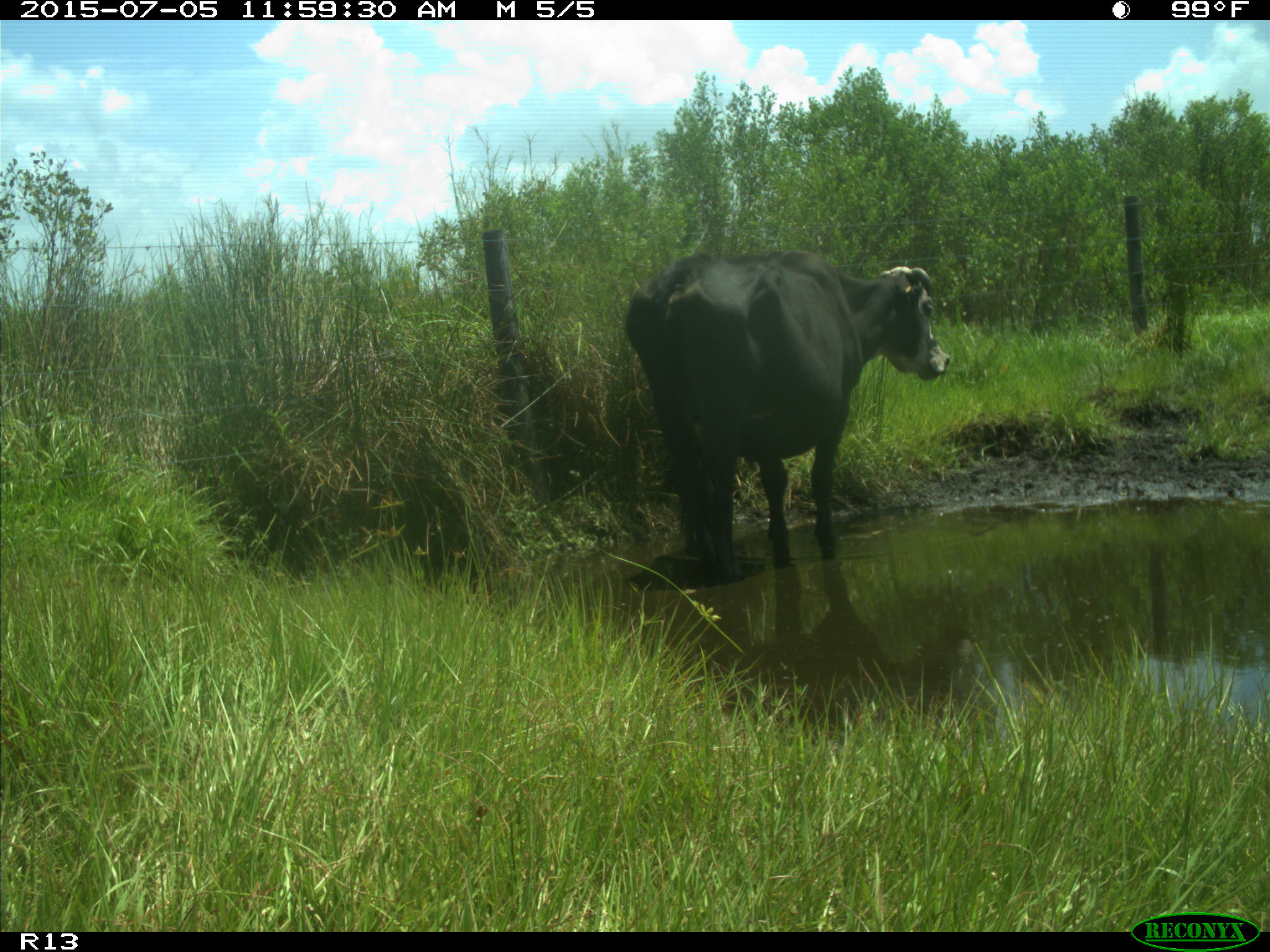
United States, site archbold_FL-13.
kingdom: Animalia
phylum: Chordata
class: Mammalia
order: Artiodactyla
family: Bovidae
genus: Bos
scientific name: Bos taurus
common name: domestic cow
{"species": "Bos taurus (domestic cow)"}